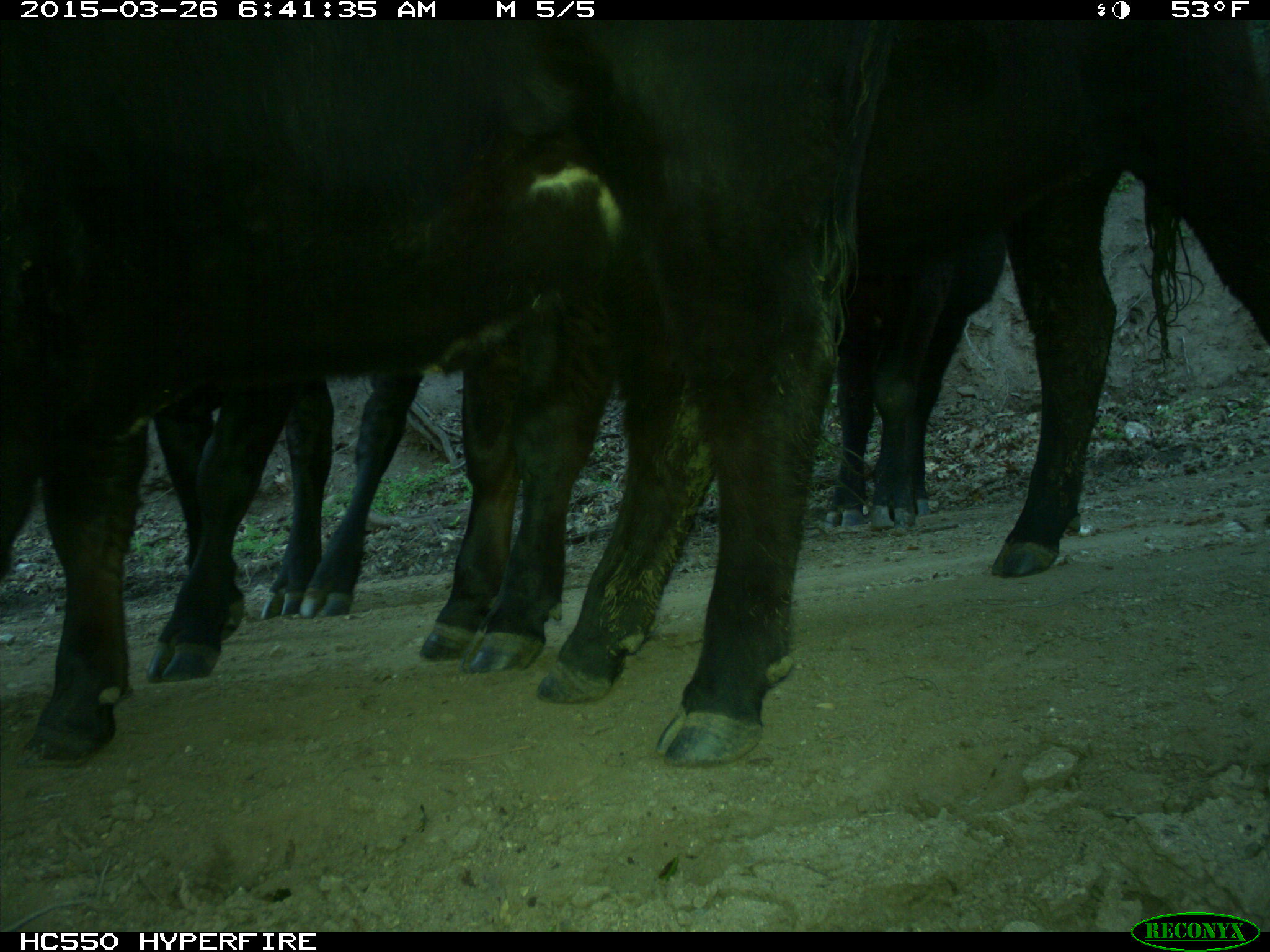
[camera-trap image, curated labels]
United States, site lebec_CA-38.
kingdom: Animalia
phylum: Chordata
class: Mammalia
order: Artiodactyla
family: Bovidae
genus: Bos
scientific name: Bos taurus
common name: domestic cow